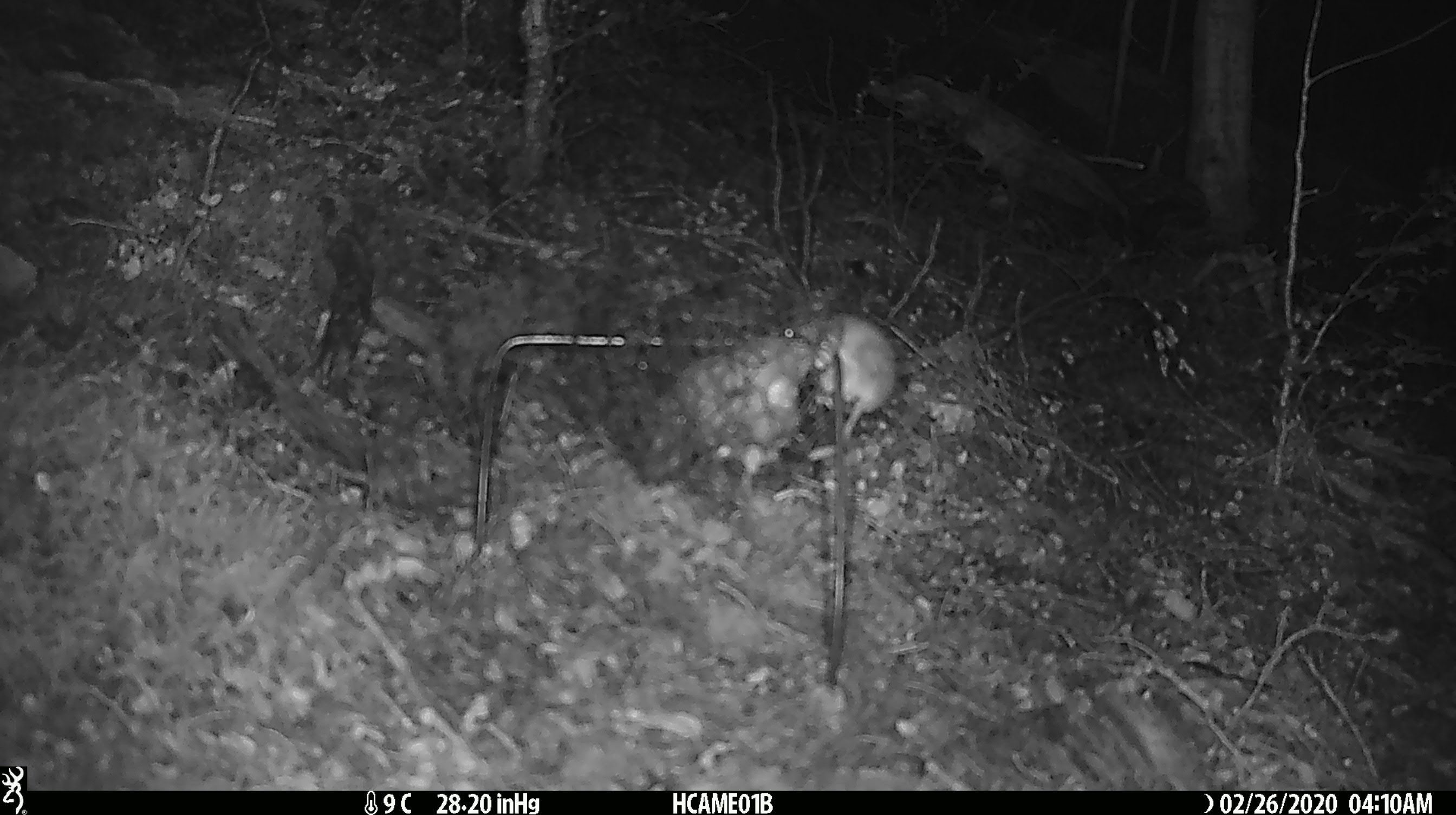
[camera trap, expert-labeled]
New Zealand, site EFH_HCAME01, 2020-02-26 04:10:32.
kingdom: Animalia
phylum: Chordata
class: Mammalia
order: Rodentia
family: Muridae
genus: Mus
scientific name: Mus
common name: mouse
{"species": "mouse (Mus)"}